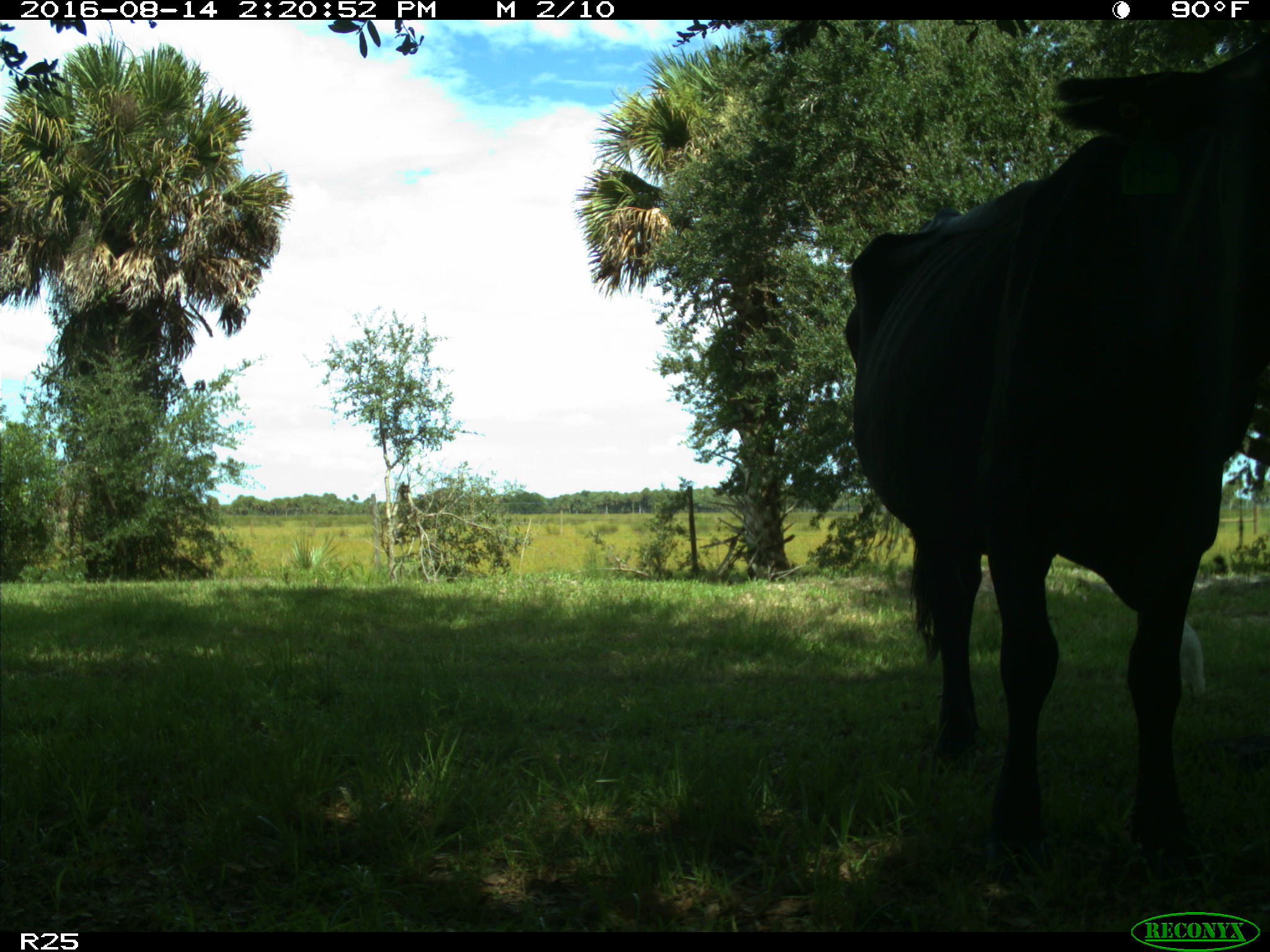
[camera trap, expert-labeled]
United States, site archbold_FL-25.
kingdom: Animalia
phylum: Chordata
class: Mammalia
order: Artiodactyla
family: Bovidae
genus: Bos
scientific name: Bos taurus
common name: domestic cow